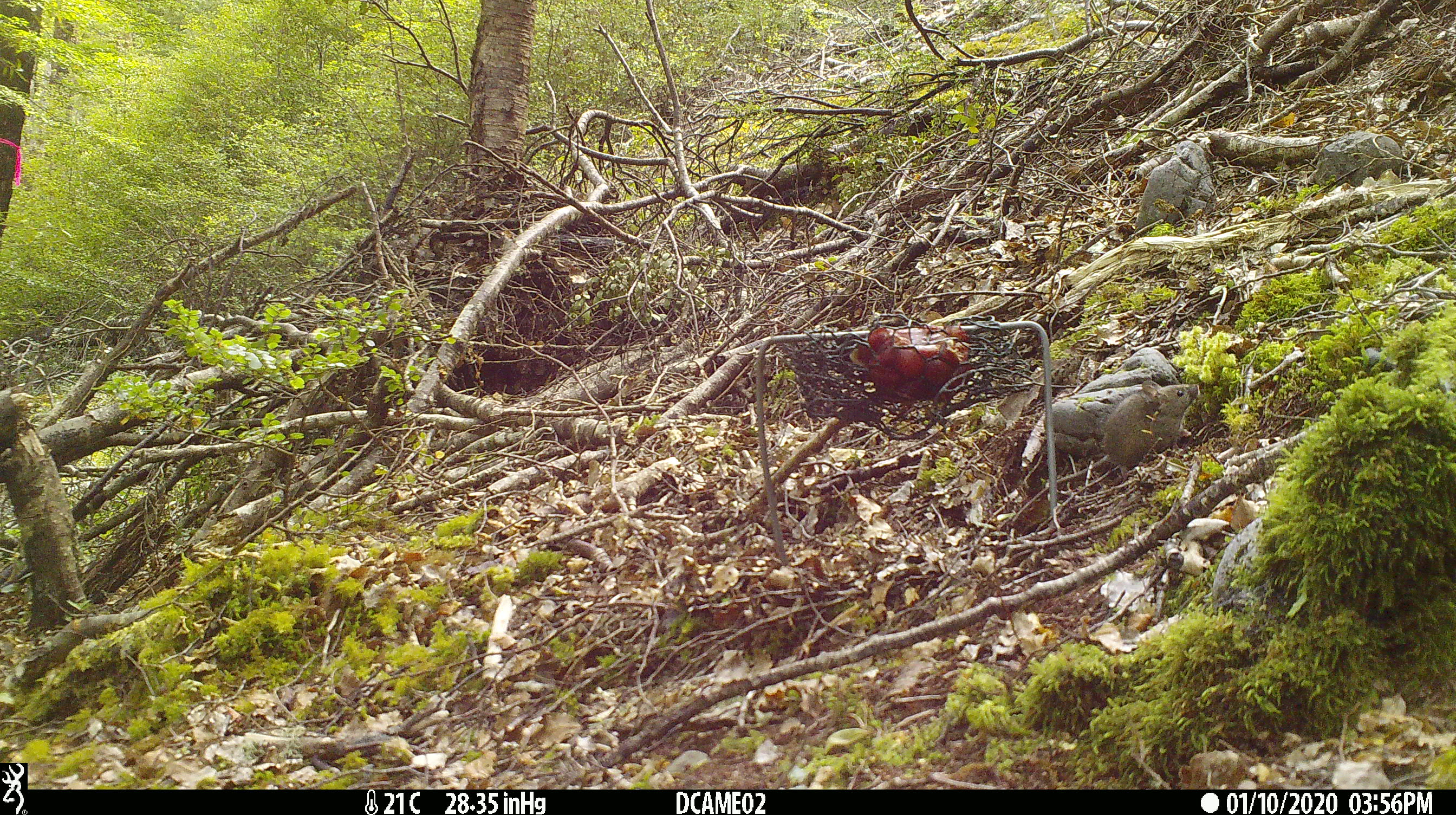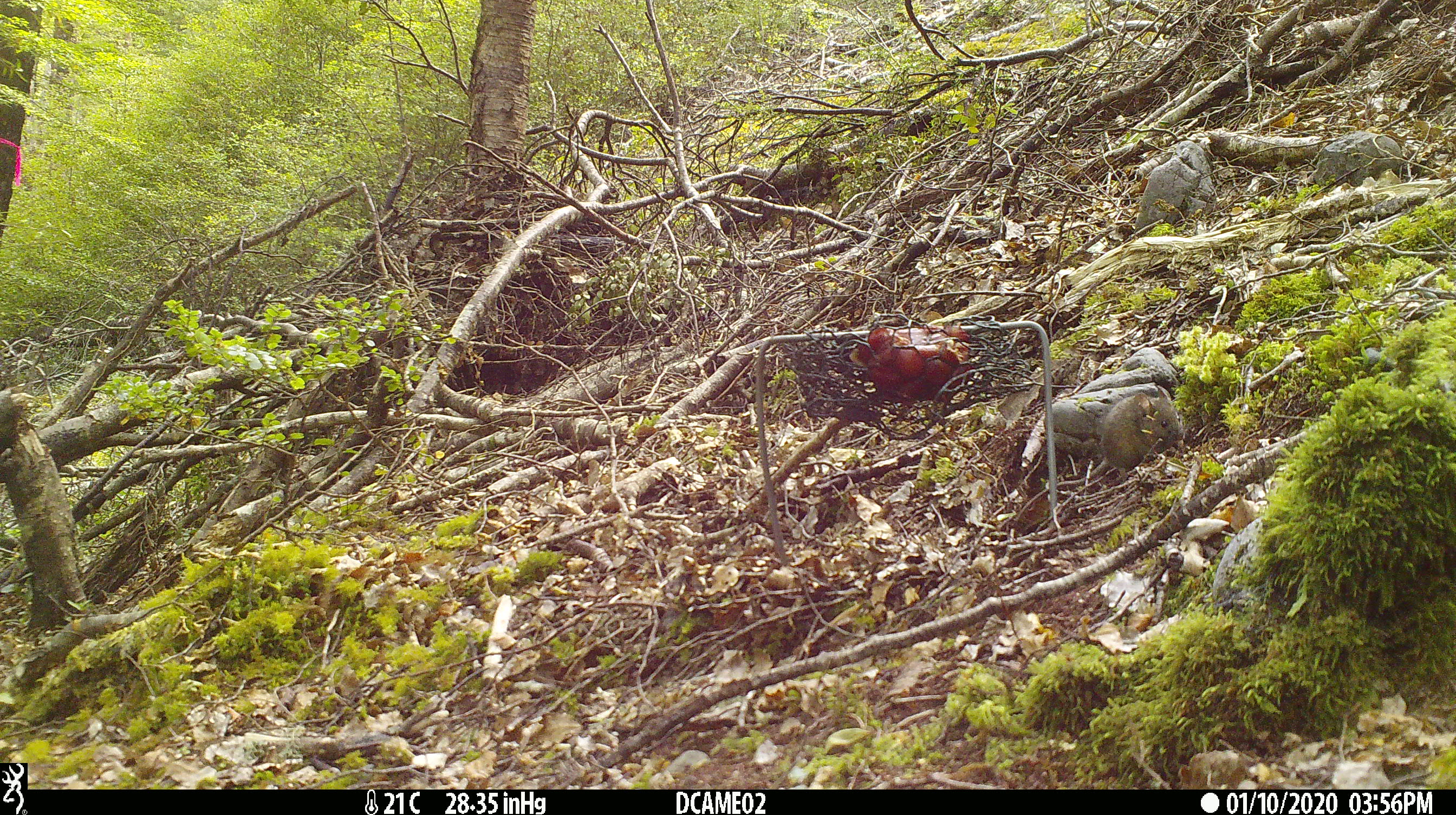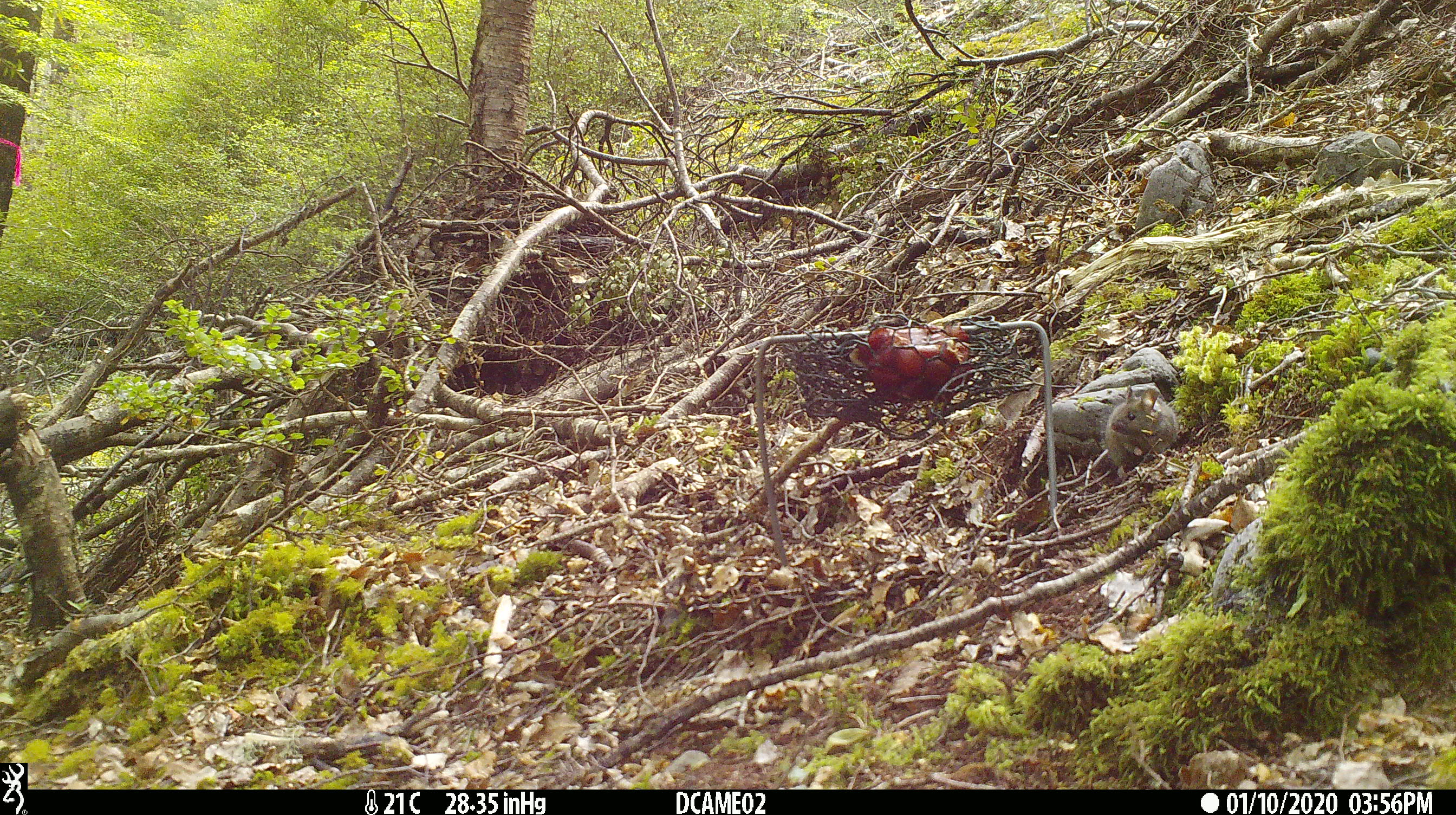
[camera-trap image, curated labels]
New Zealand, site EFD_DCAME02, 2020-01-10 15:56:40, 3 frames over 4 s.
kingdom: Animalia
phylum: Chordata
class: Mammalia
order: Rodentia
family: Muridae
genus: Mus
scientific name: Mus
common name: mouse